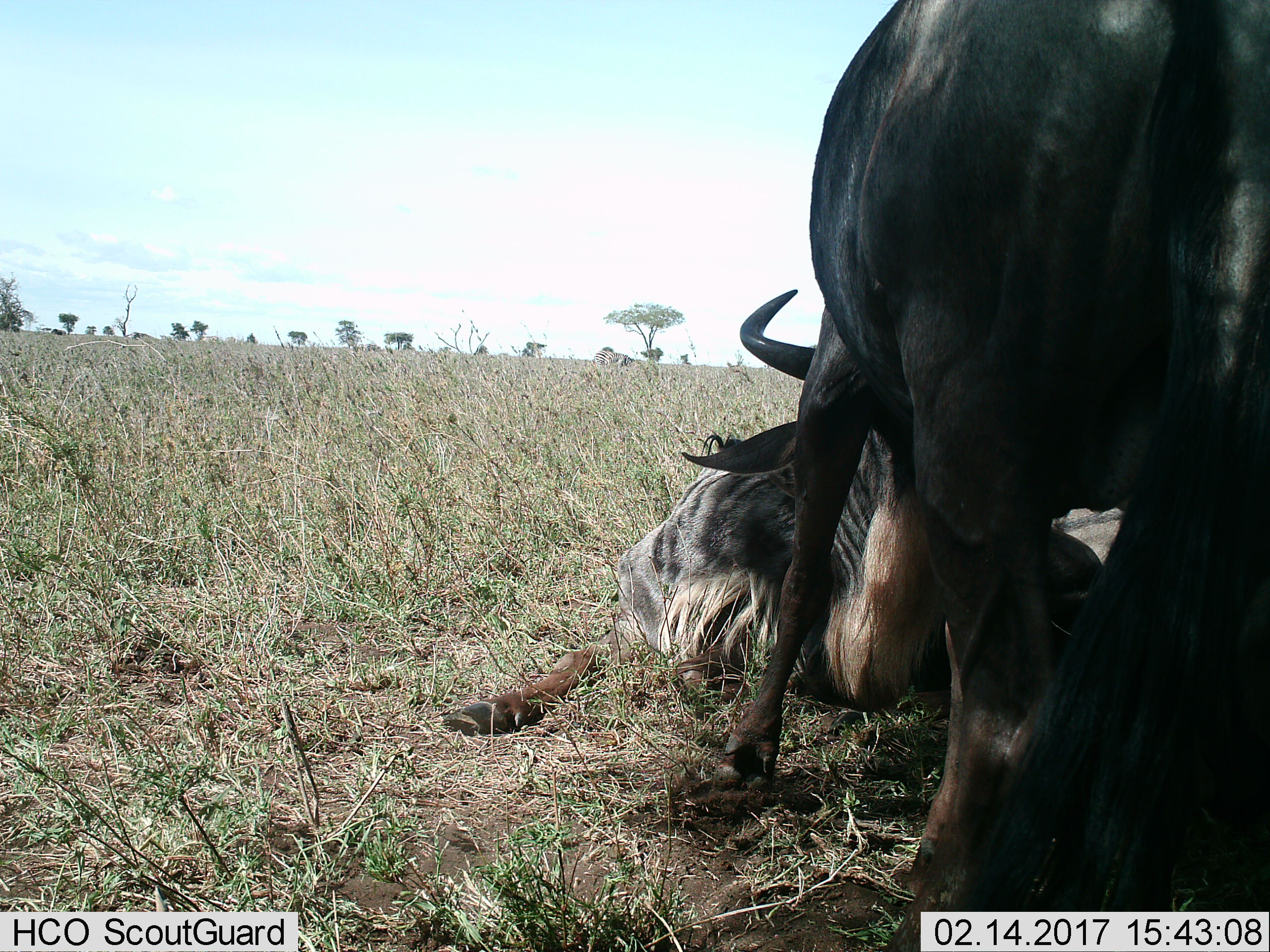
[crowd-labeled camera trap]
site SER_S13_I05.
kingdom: Animalia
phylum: Chordata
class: Mammalia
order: Artiodactyla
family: Bovidae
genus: Connochaetes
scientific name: Connochaetes taurinus taurinus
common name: blue wildebeest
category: wildebeestblue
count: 2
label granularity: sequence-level